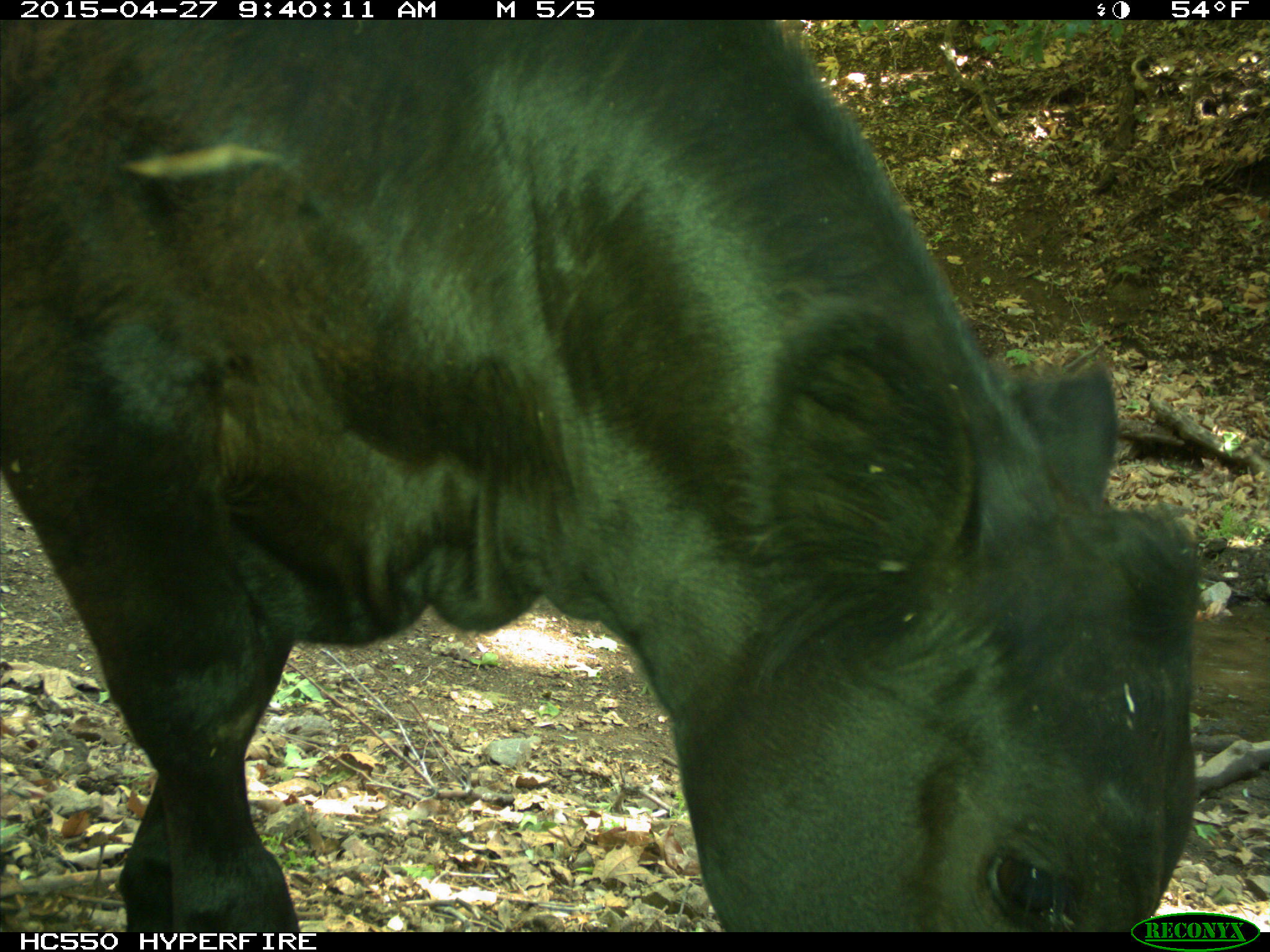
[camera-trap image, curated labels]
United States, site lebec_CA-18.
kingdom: Animalia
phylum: Chordata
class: Mammalia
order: Artiodactyla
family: Bovidae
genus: Bos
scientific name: Bos taurus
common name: domestic cow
Bos taurus (domestic cow).